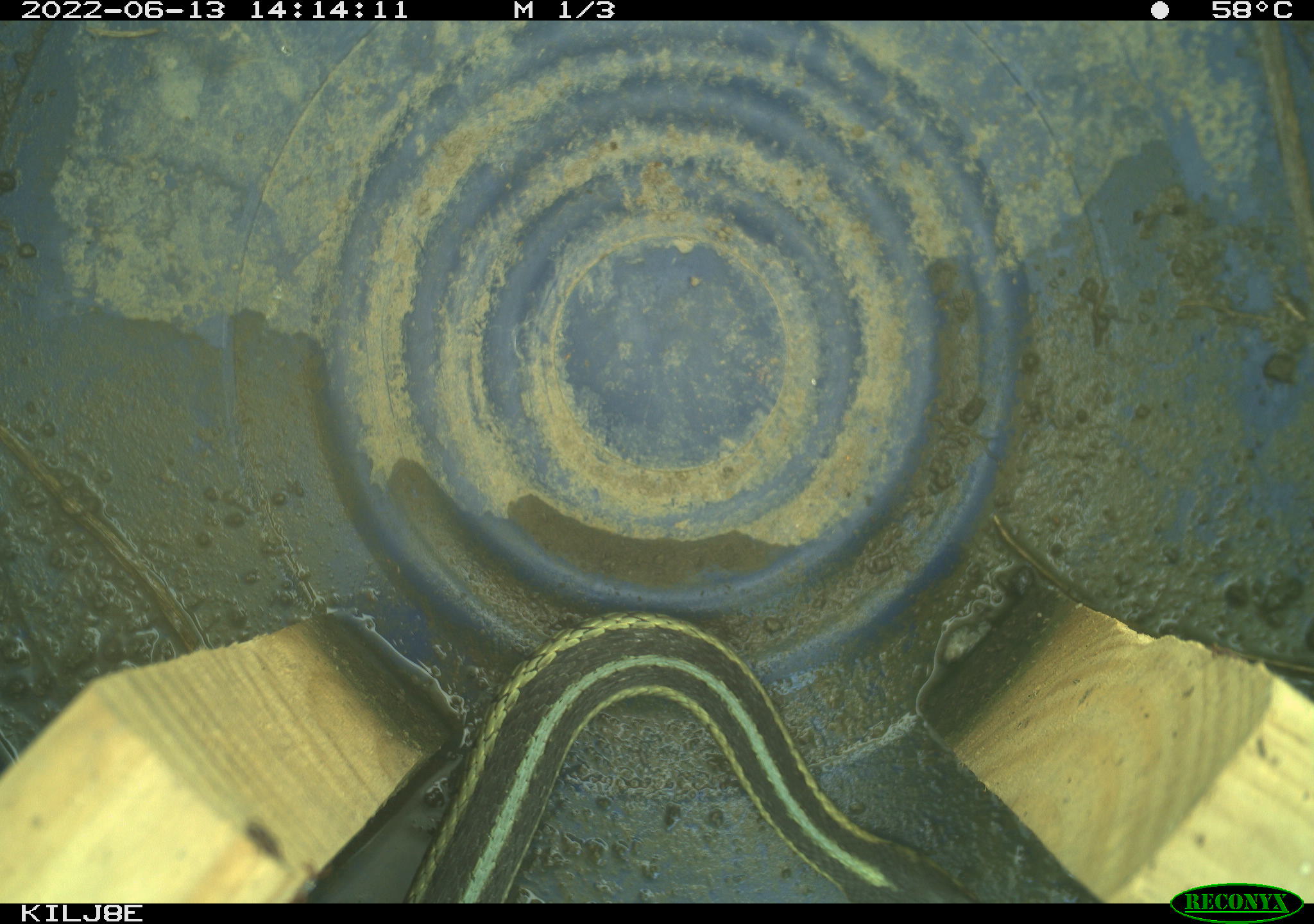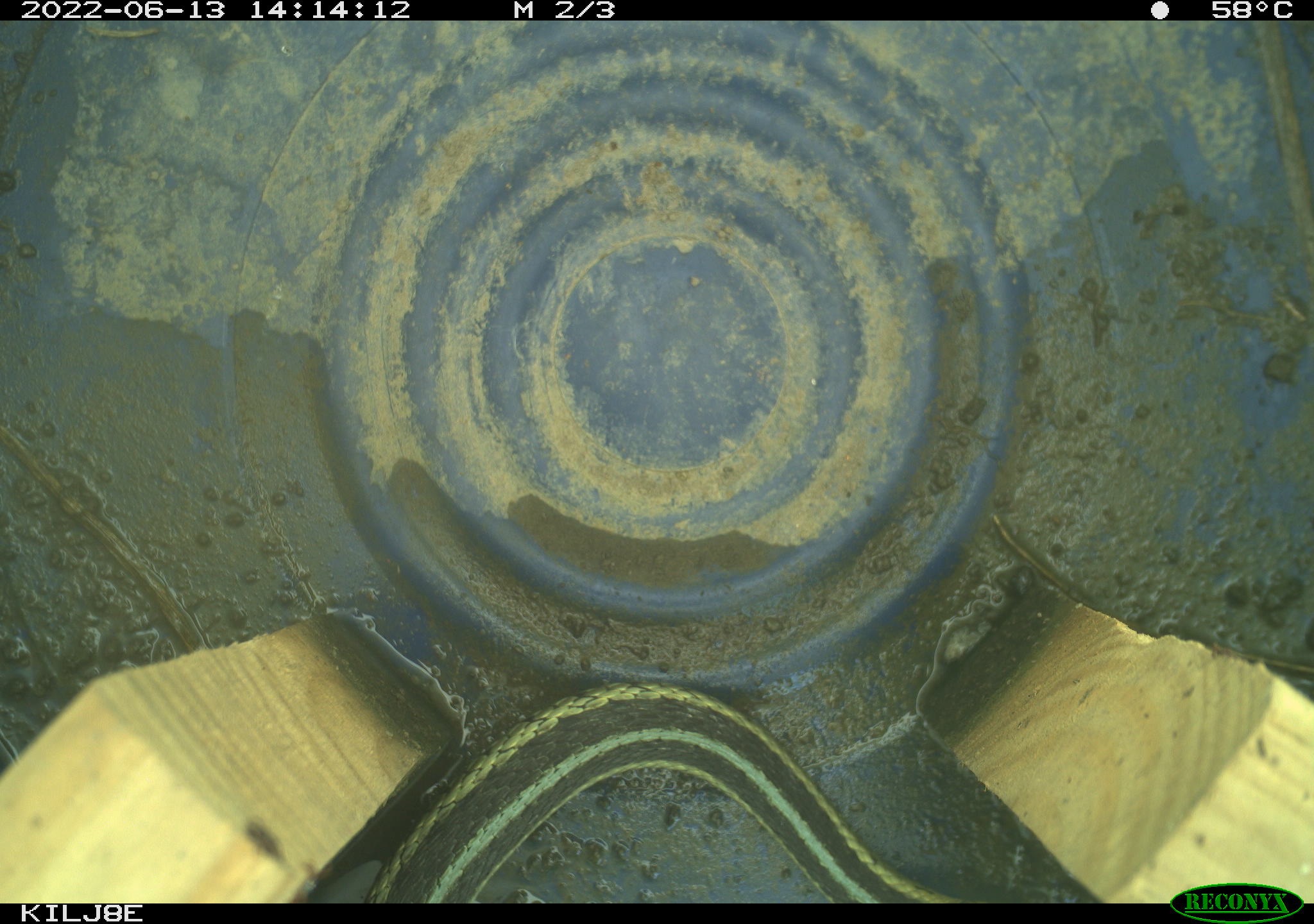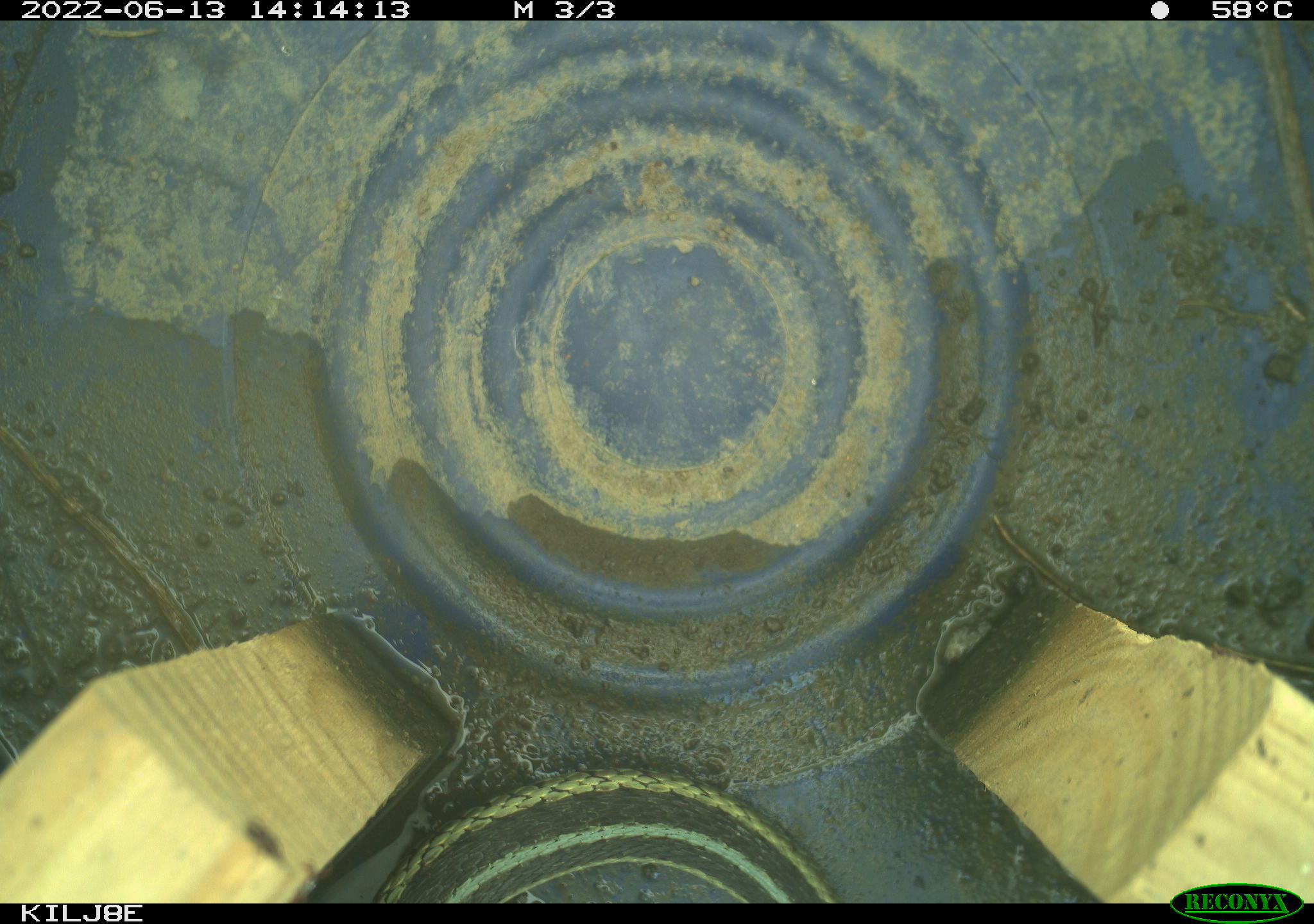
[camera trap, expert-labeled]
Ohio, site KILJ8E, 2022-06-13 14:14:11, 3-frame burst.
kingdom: Animalia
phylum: Chordata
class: Reptilia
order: Squamata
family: Colubridae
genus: Thamnophis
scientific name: Thamnophis sirtalis sirtalis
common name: eastern gartersnake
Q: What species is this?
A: Eastern gartersnake (Thamnophis sirtalis sirtalis).